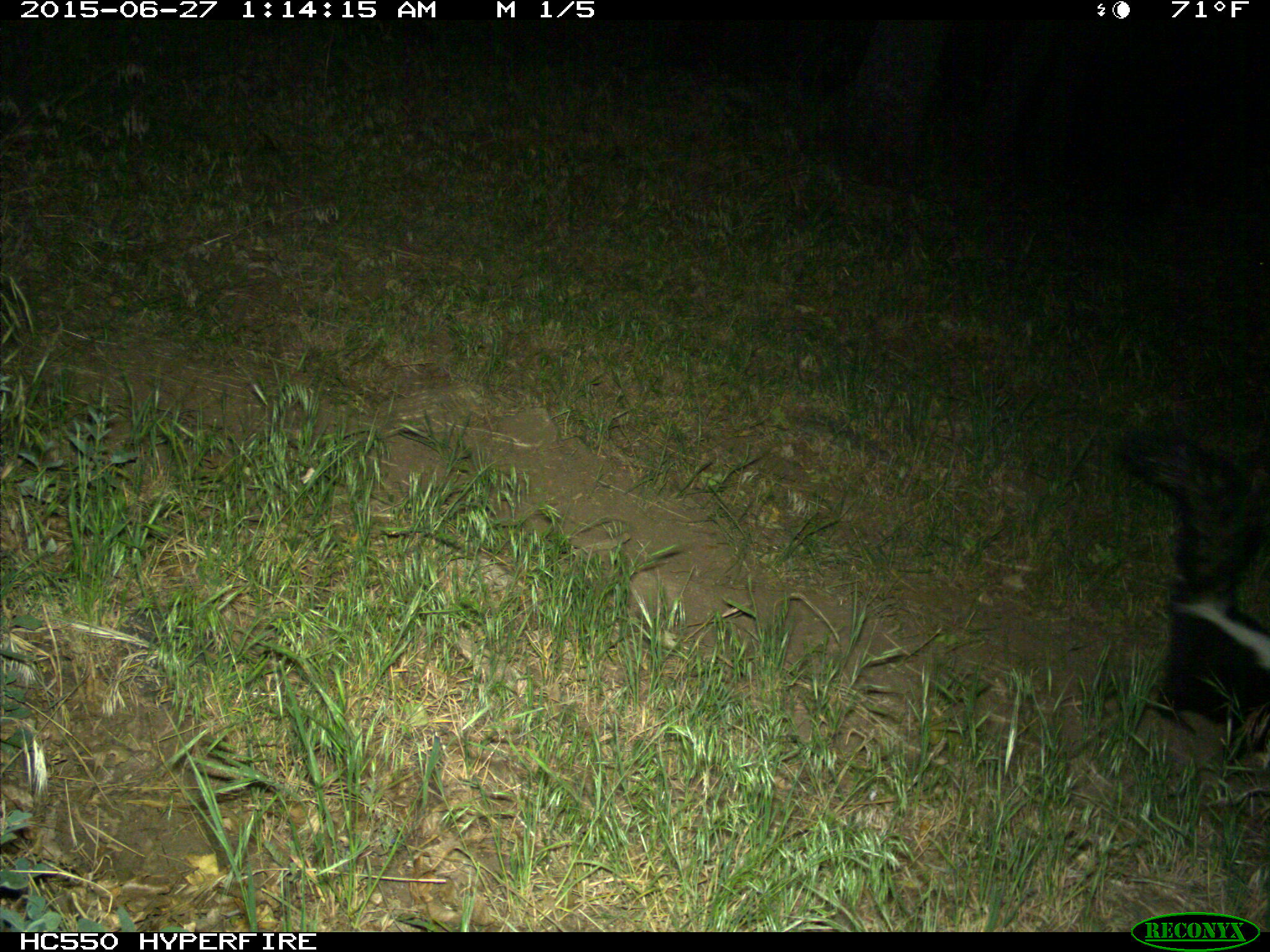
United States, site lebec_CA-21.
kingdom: Animalia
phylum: Chordata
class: Mammalia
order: Carnivora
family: Mephitidae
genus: Mephitis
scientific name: Mephitis mephitis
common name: striped skunk